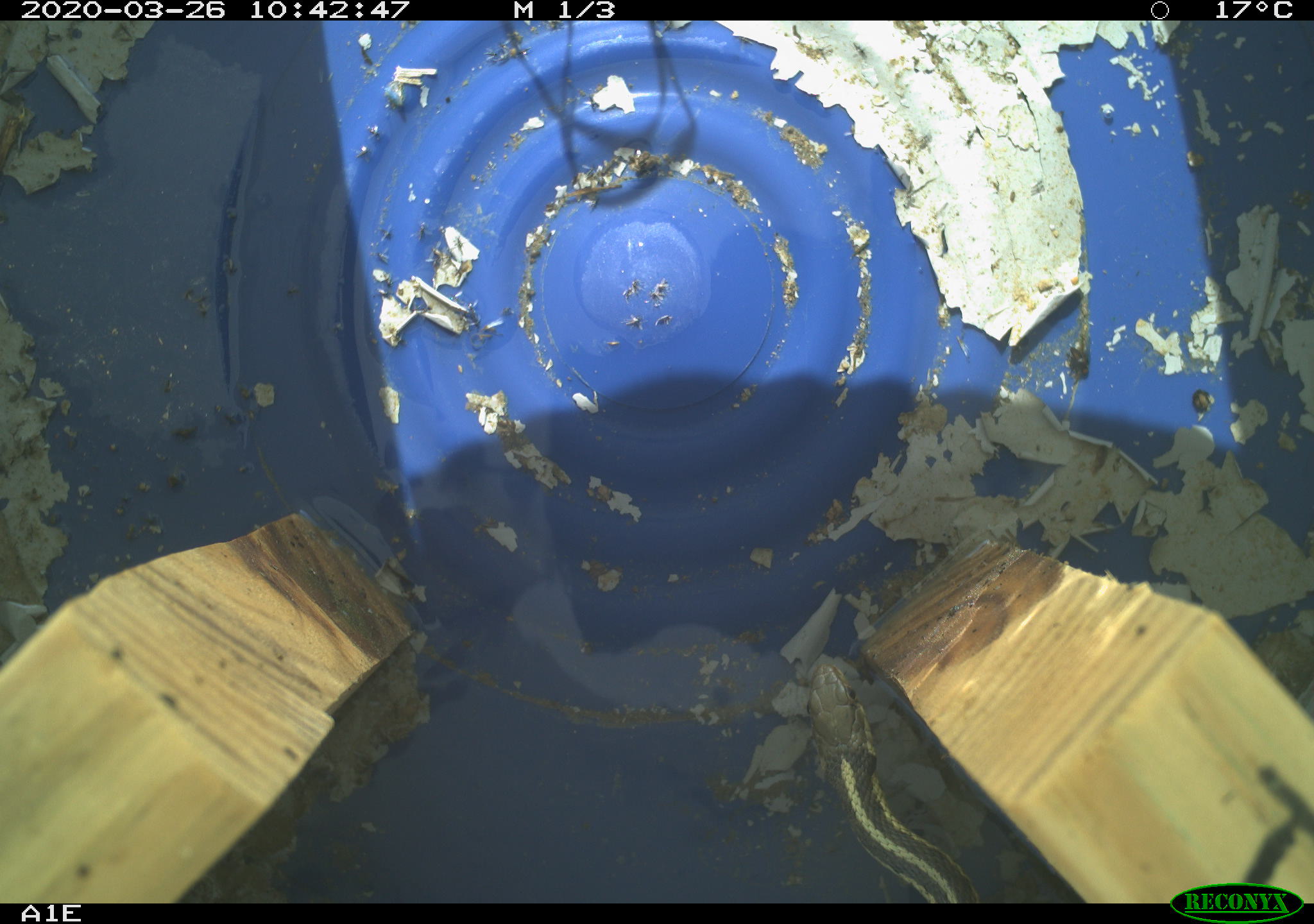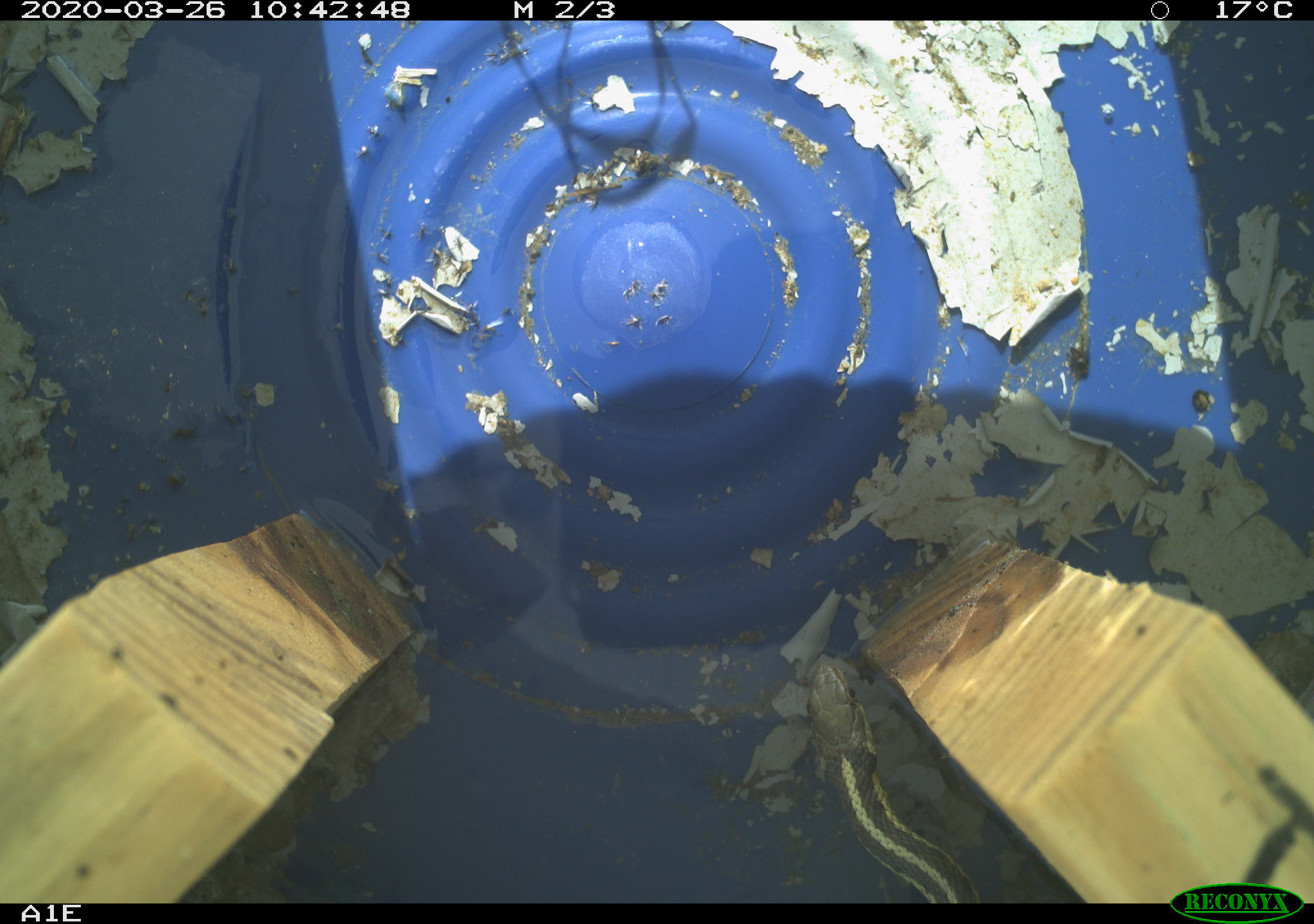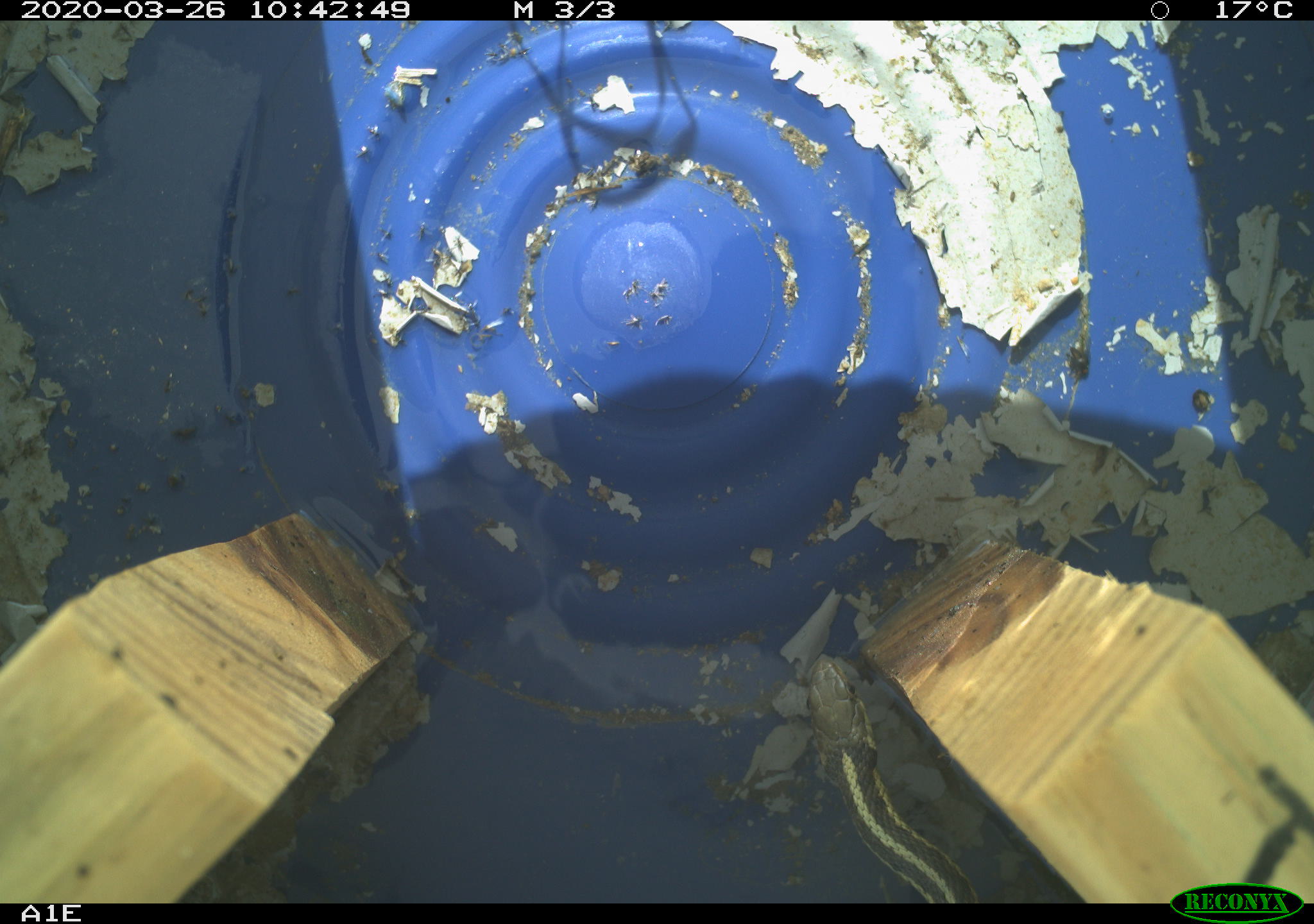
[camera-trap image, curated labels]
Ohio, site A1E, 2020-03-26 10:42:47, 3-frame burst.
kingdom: Animalia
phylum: Chordata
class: Reptilia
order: Squamata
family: Colubridae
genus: Thamnophis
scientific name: Thamnophis sirtalis sirtalis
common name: eastern gartersnake